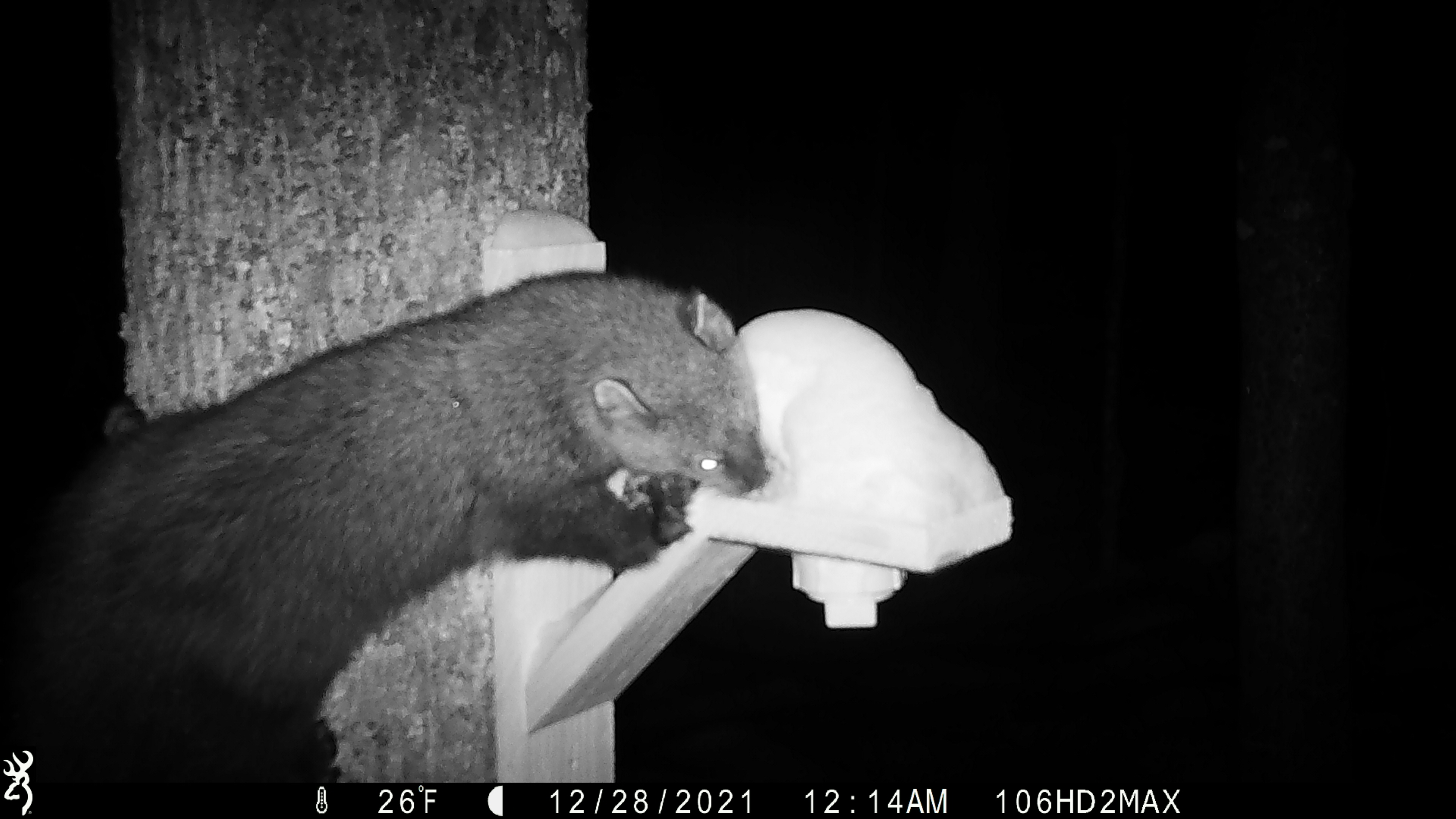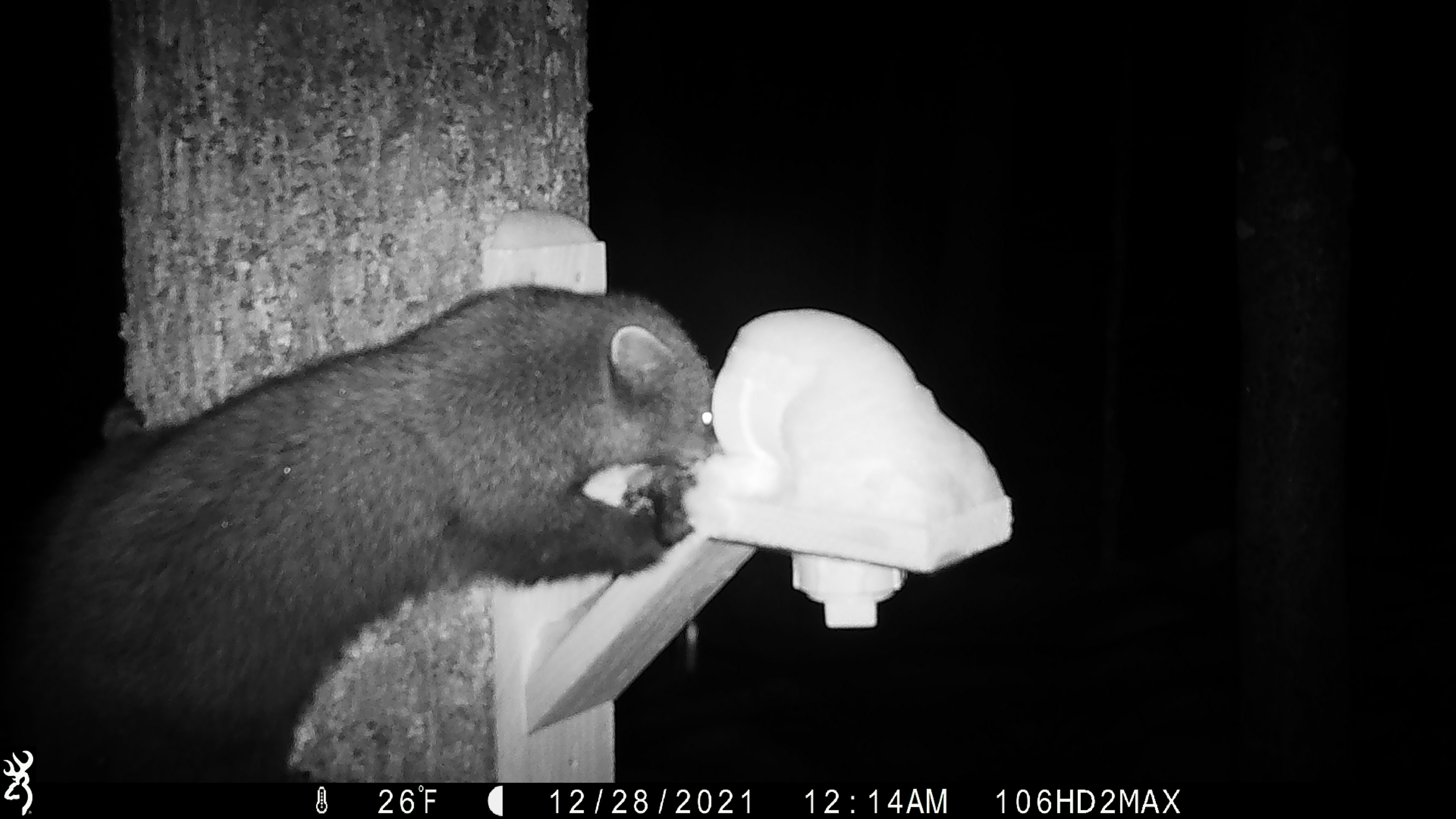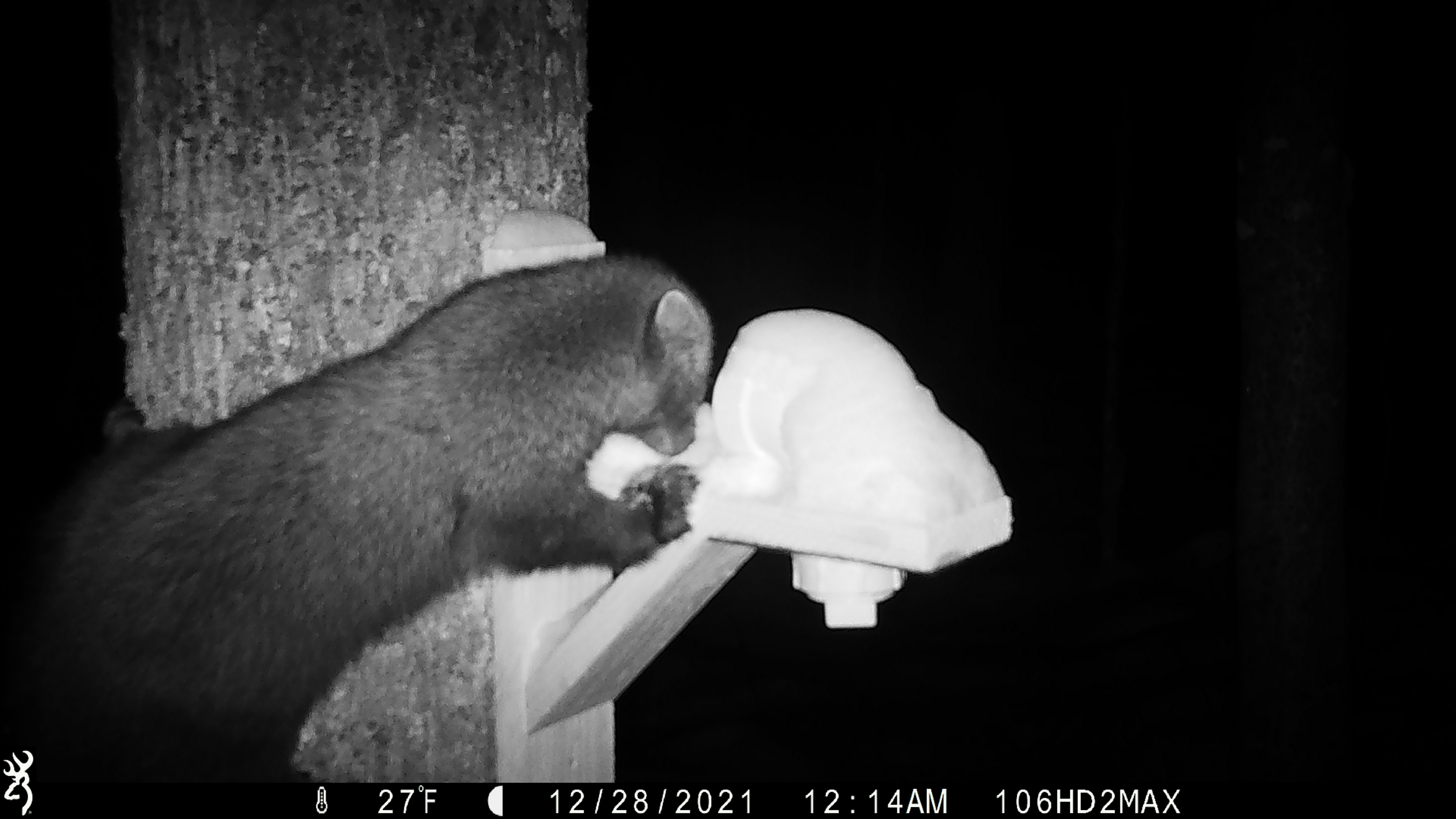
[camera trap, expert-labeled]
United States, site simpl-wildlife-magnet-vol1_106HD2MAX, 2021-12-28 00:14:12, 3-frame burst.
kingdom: Animalia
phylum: Chordata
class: Mammalia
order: Carnivora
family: Mustelidae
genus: Pekania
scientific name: Pekania pennanti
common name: fisher